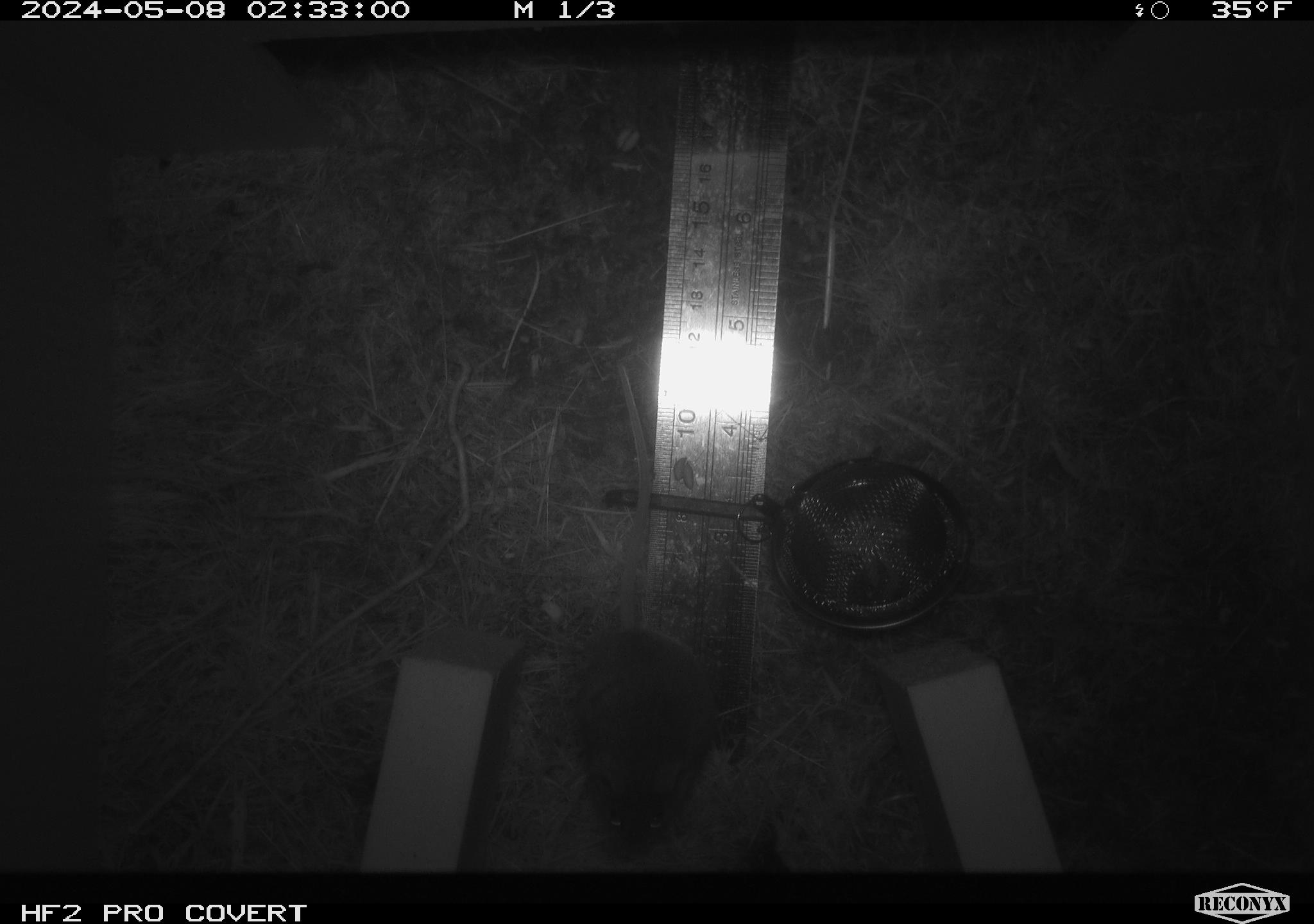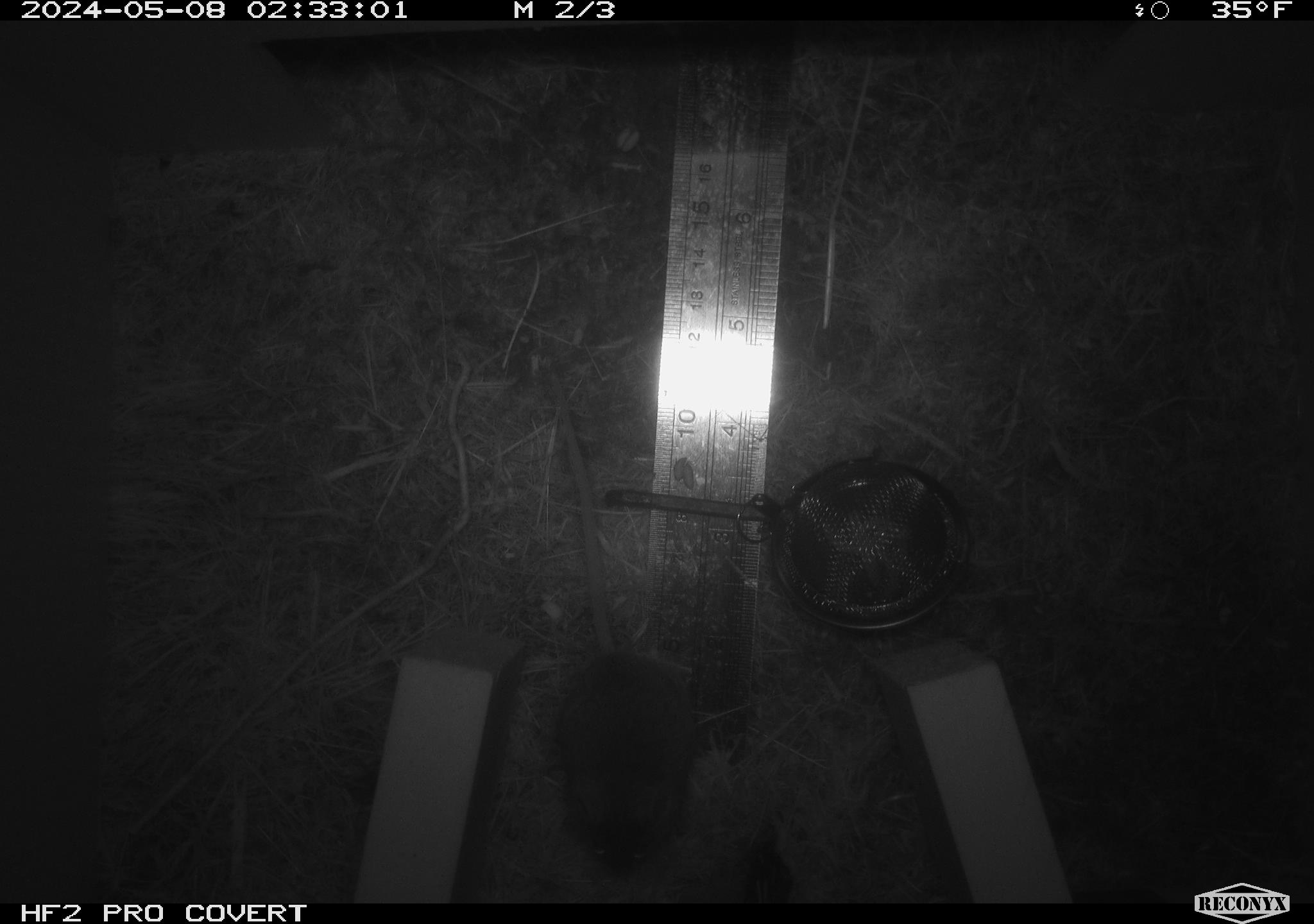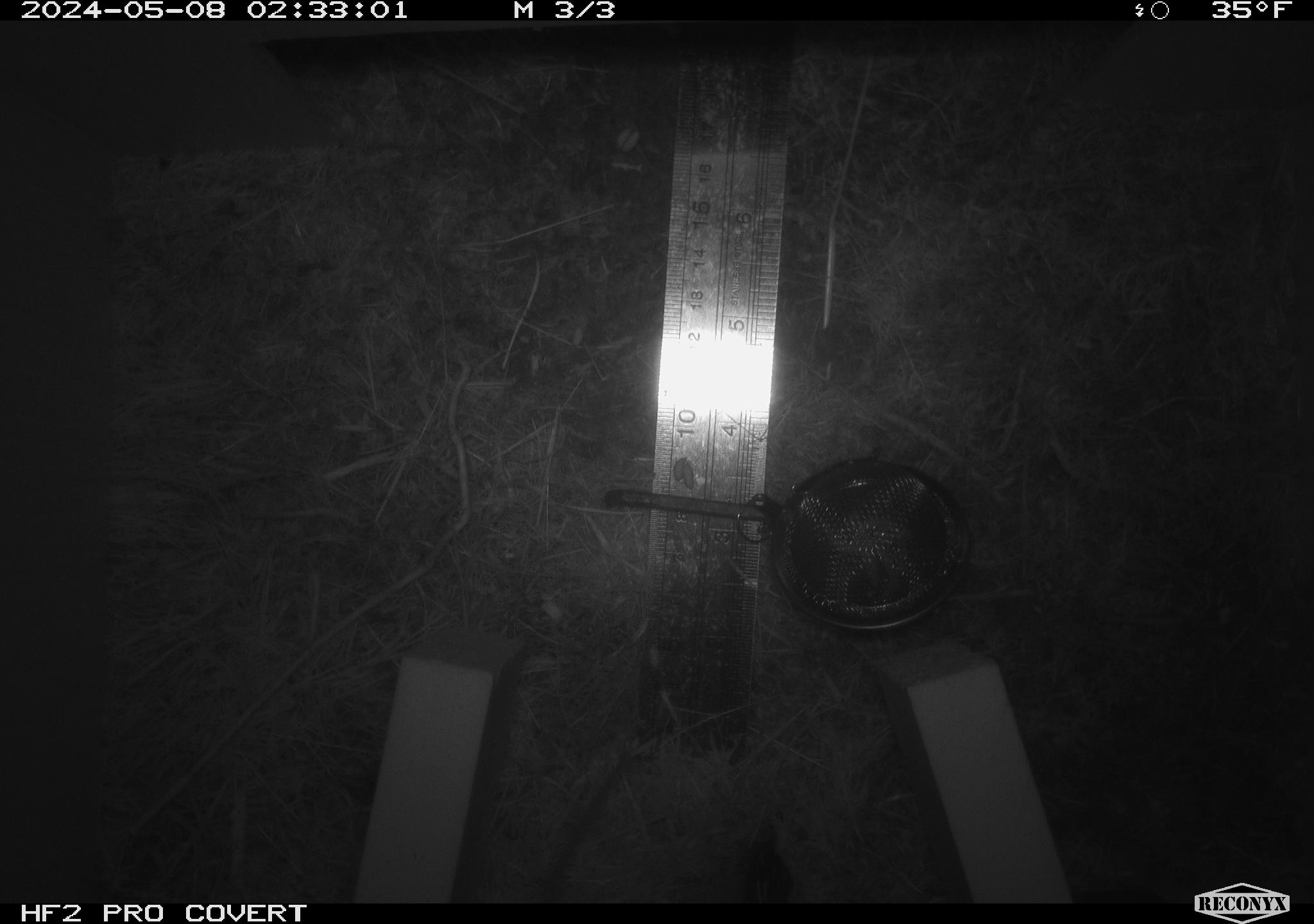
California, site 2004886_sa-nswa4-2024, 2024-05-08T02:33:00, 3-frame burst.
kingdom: Animalia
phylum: Chordata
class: Mammalia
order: Rodentia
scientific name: Rodentia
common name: mouse species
Mouse species (Rodentia).